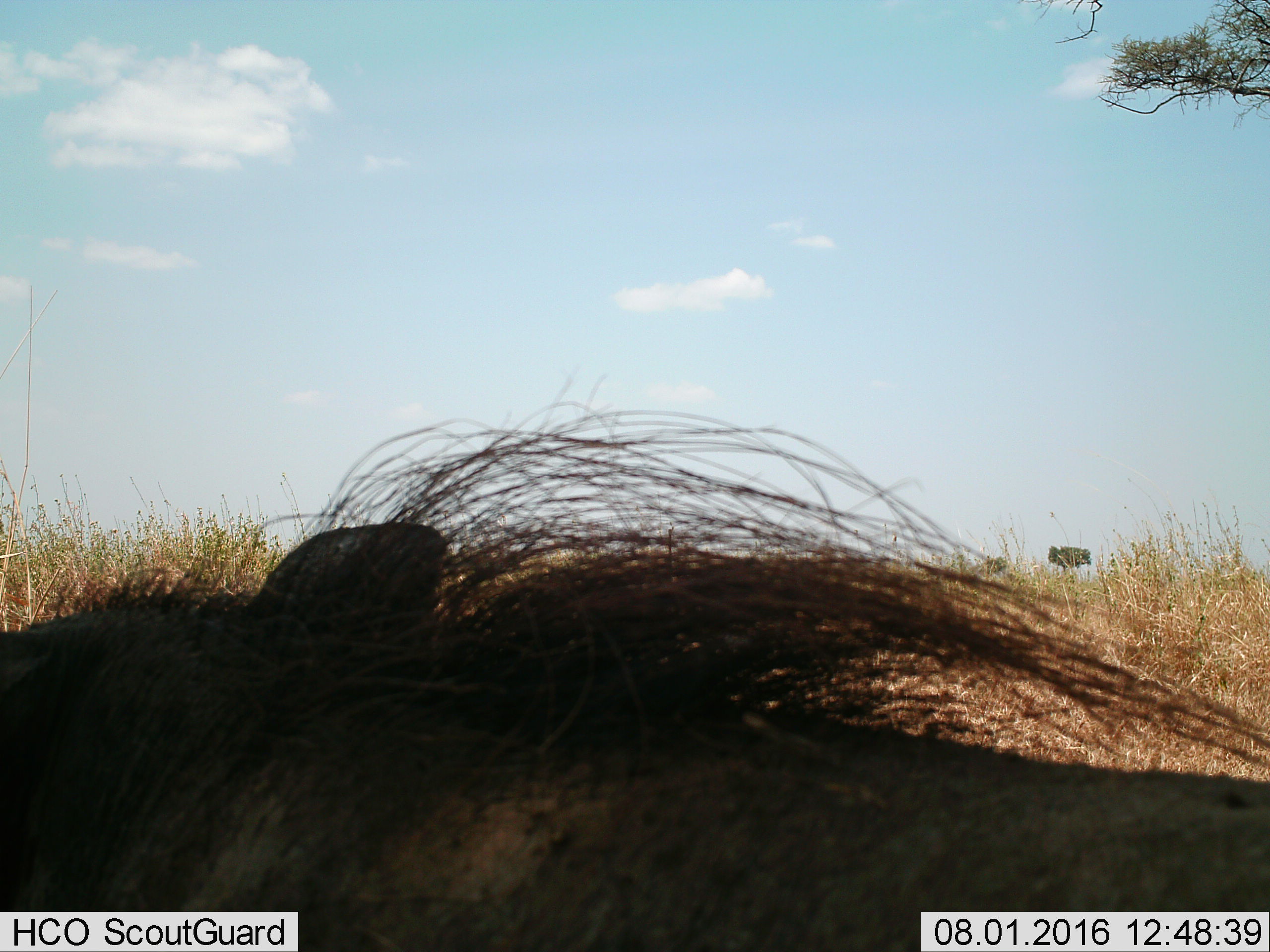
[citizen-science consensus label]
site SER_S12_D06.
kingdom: Animalia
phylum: Chordata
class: Mammalia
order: Artiodactyla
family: Suidae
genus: Phacochoerus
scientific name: Phacochoerus africanus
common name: warthog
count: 1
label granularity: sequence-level